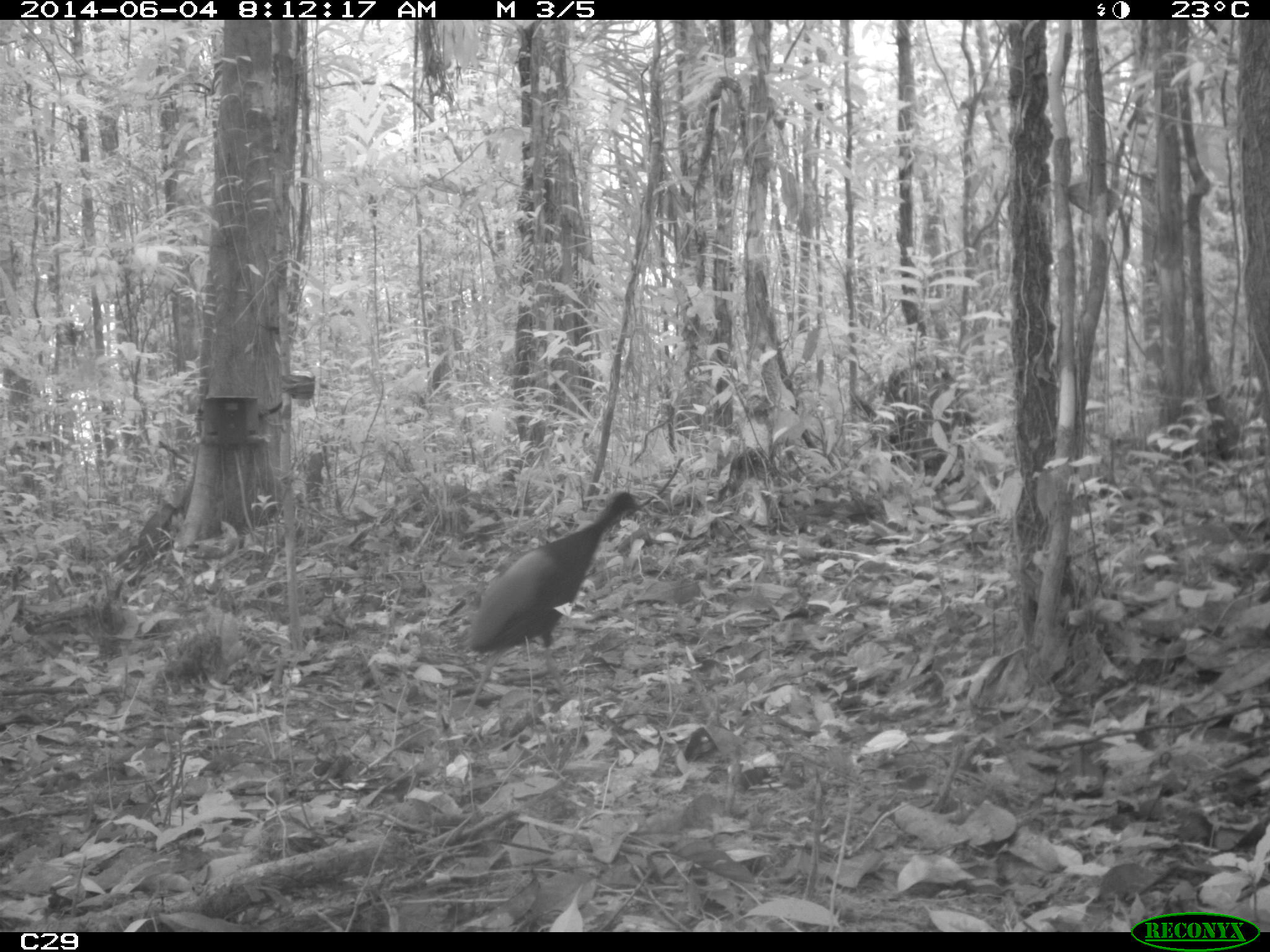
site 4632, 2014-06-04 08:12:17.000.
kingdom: Animalia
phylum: Chordata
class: Aves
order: Gruiformes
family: Psophiidae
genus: Psophia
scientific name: Psophia crepitans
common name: gray-winged trumpeter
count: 2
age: adult